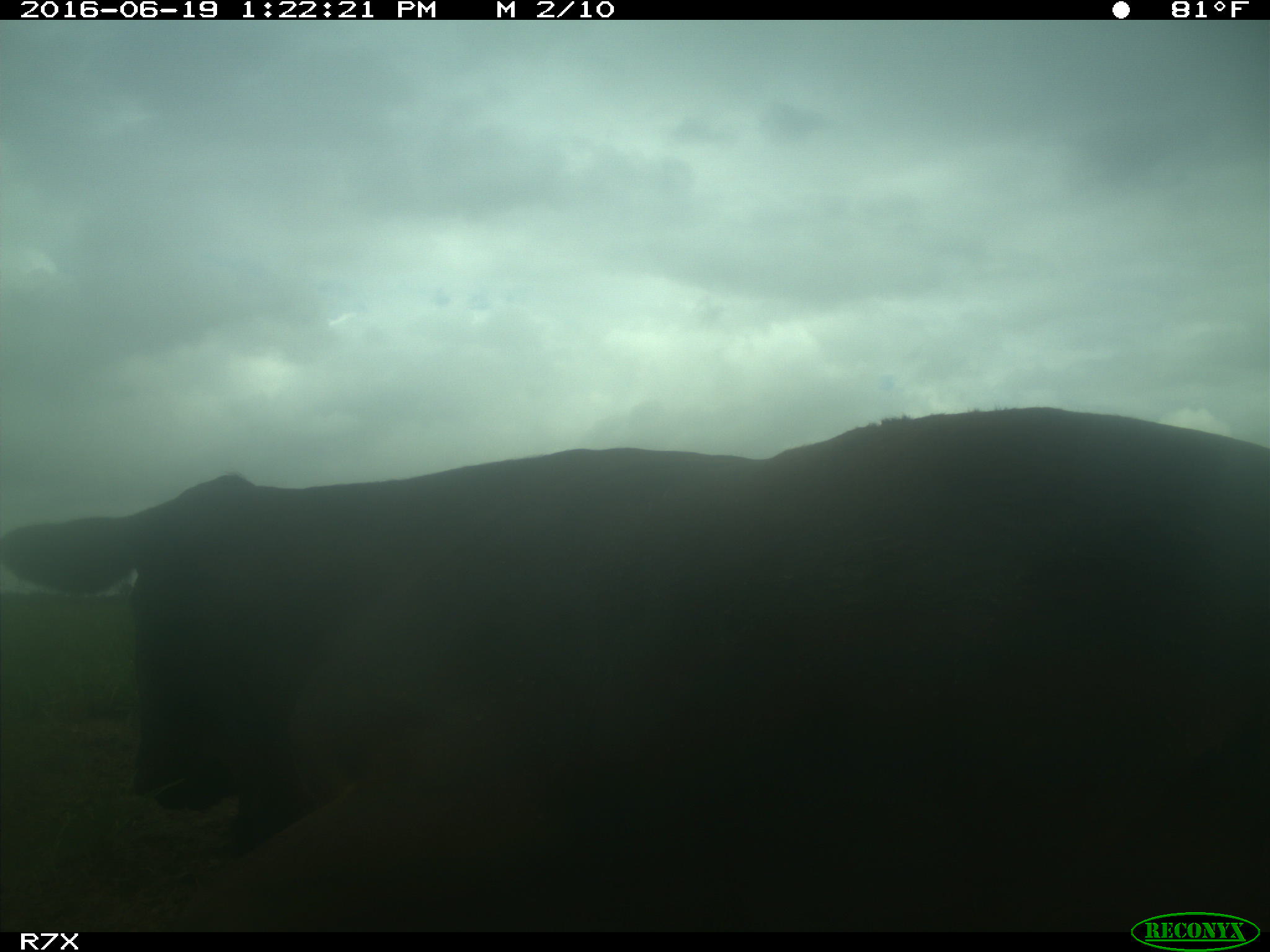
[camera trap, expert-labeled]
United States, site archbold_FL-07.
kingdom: Animalia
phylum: Chordata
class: Mammalia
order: Artiodactyla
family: Bovidae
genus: Bos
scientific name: Bos taurus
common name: domestic cow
Bos taurus (domestic cow).